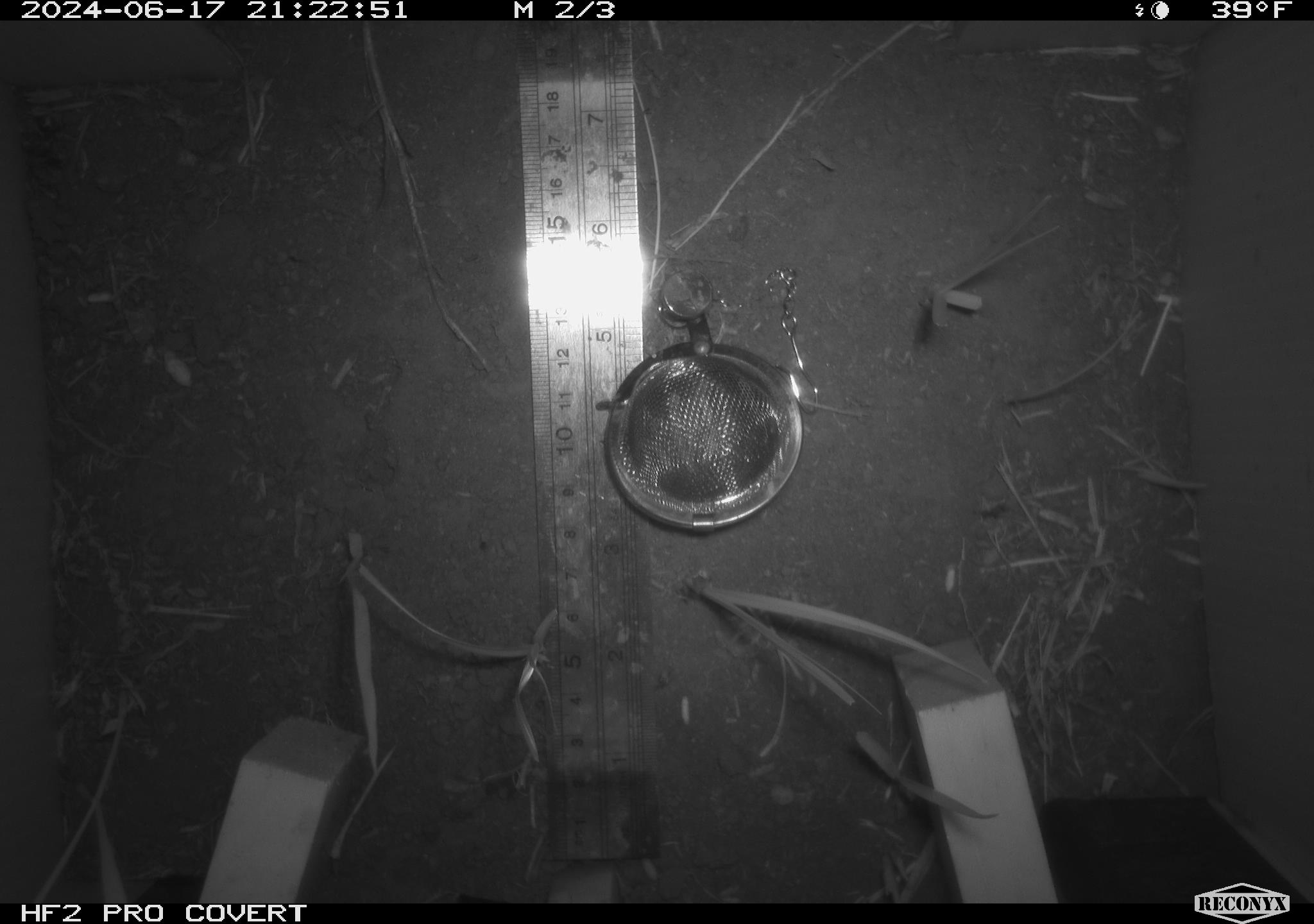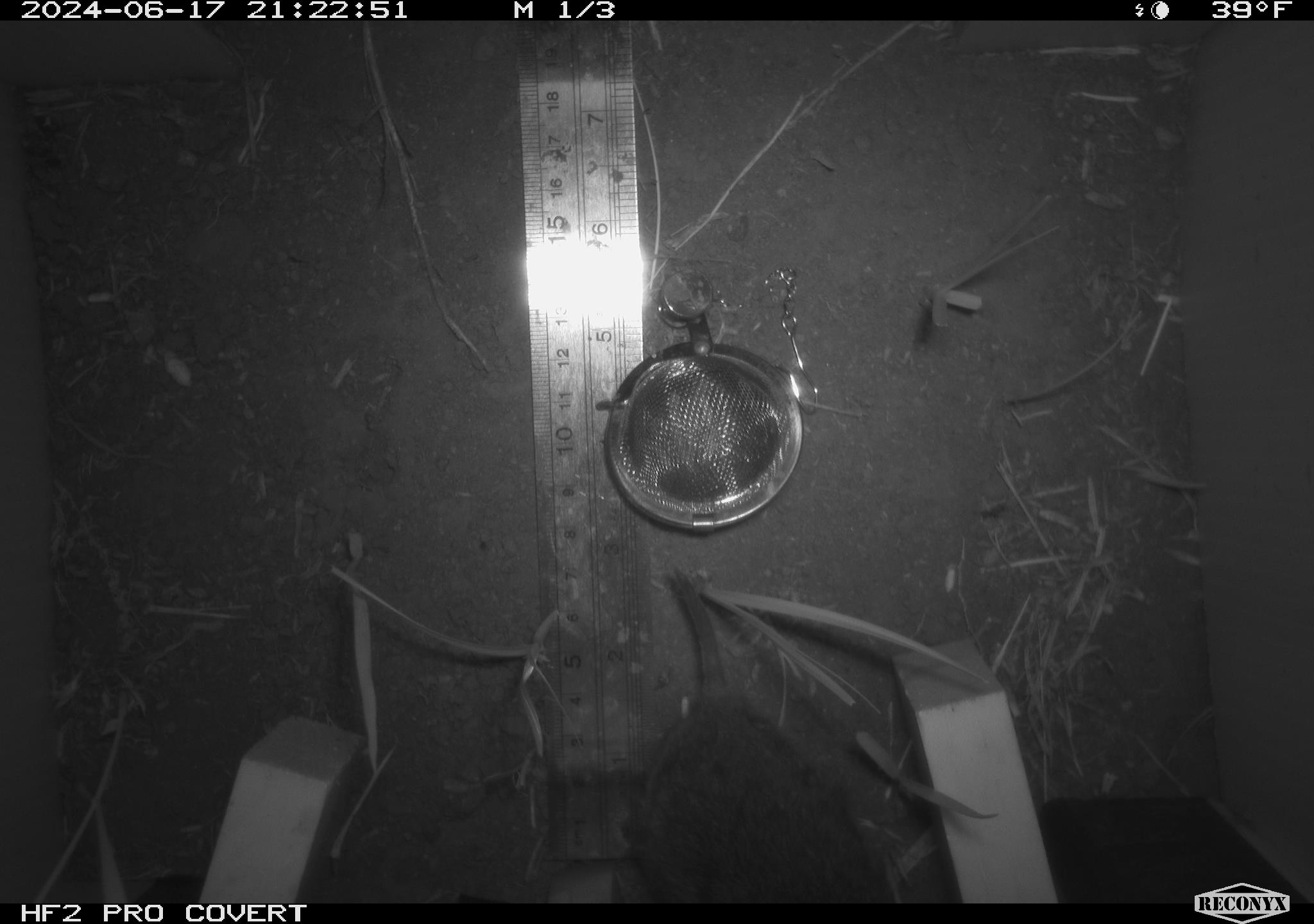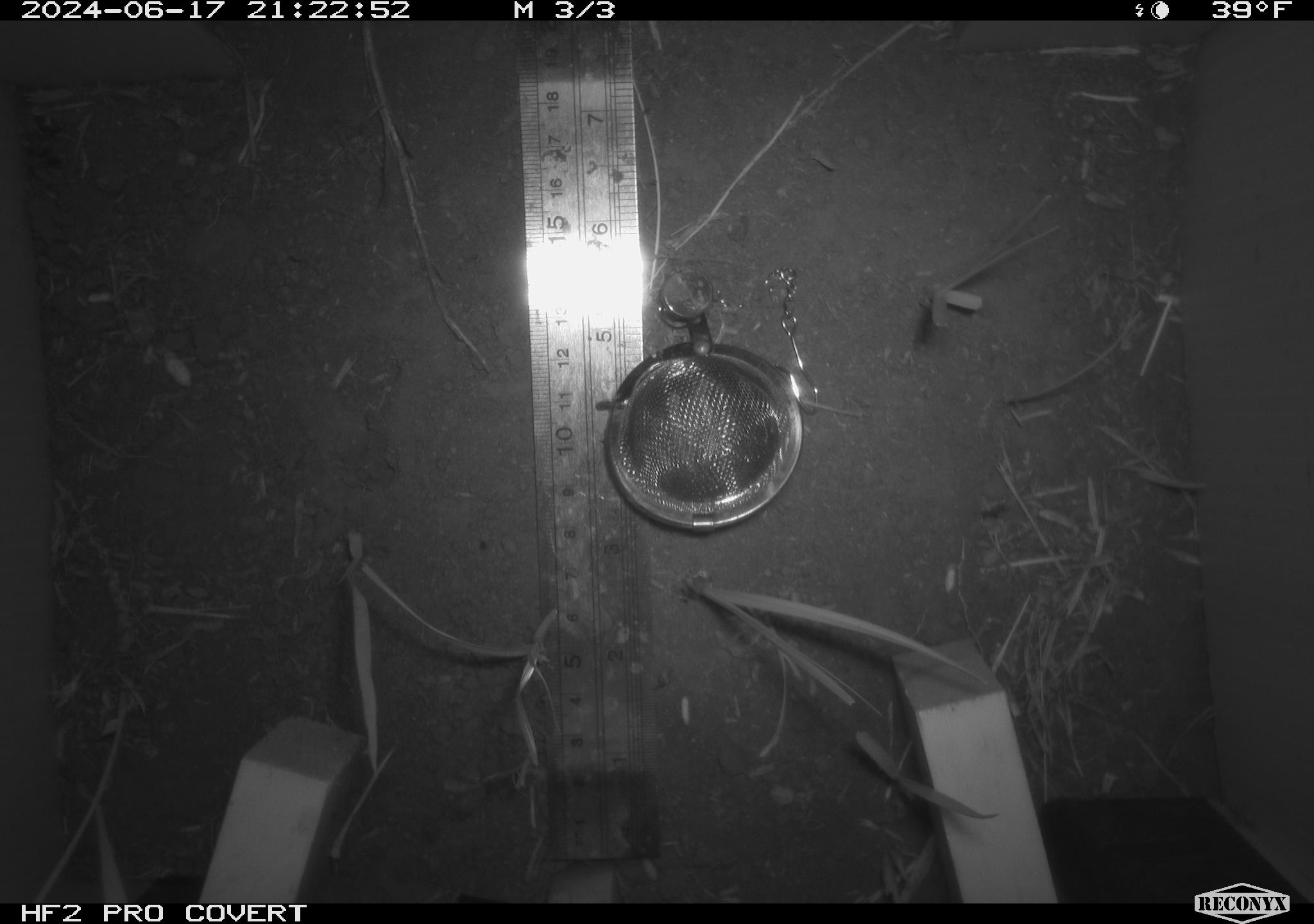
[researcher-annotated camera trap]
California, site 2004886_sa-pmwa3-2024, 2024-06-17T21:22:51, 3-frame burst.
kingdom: Animalia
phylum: Chordata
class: Mammalia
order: Rodentia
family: Cricetidae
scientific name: Arvicolinae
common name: voles, lemmings, and muskrats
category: arvicolinae subfamily